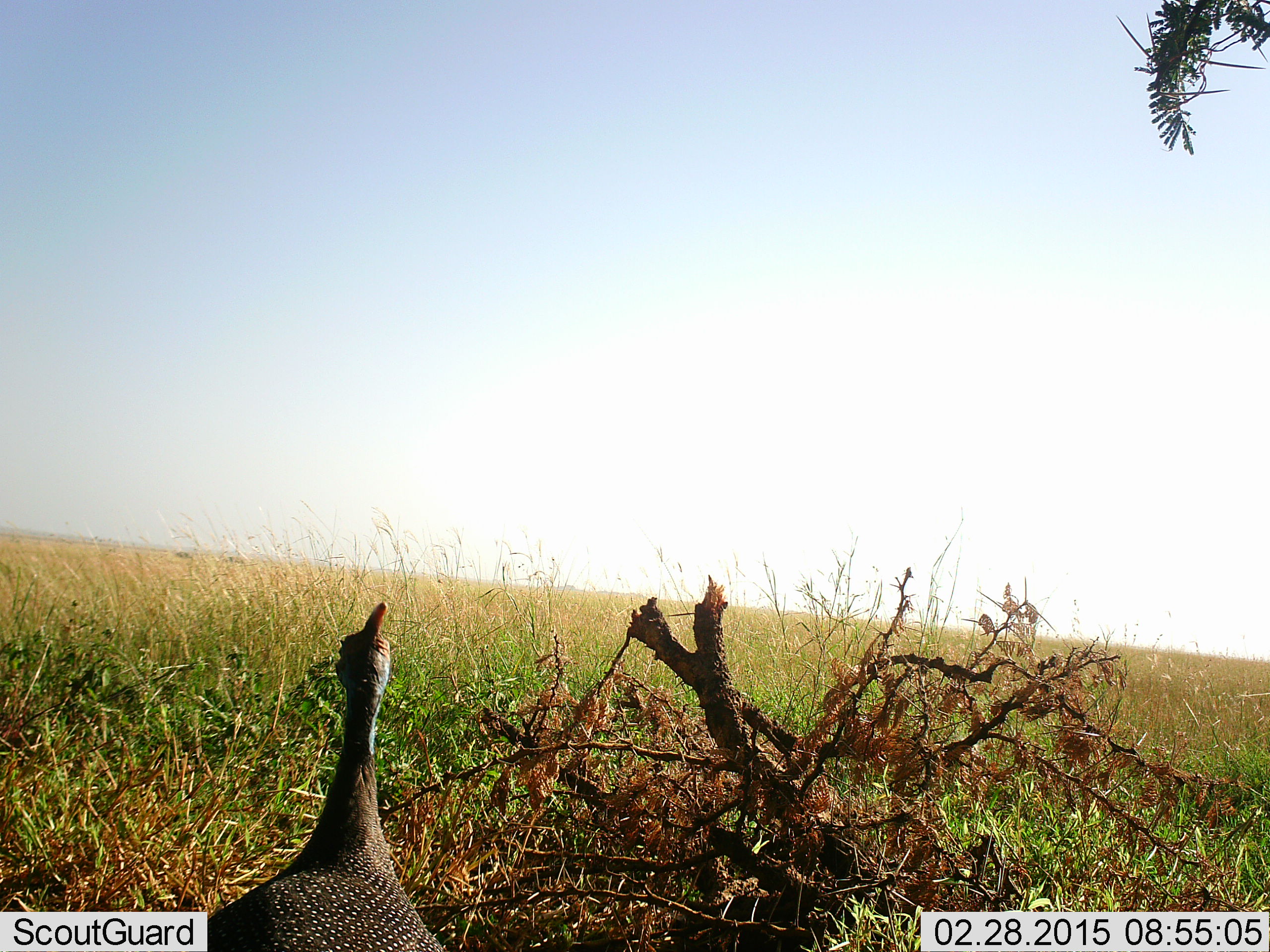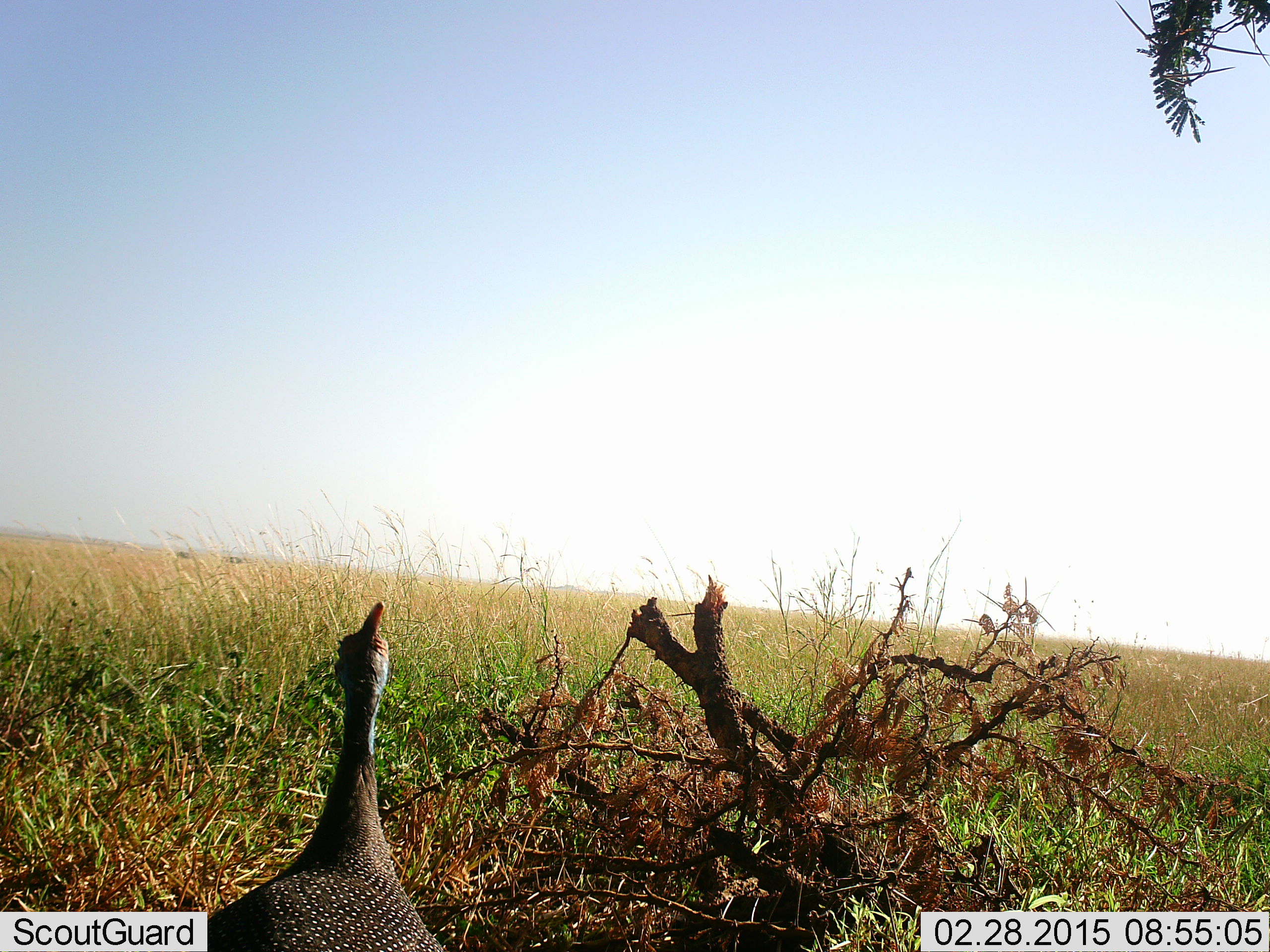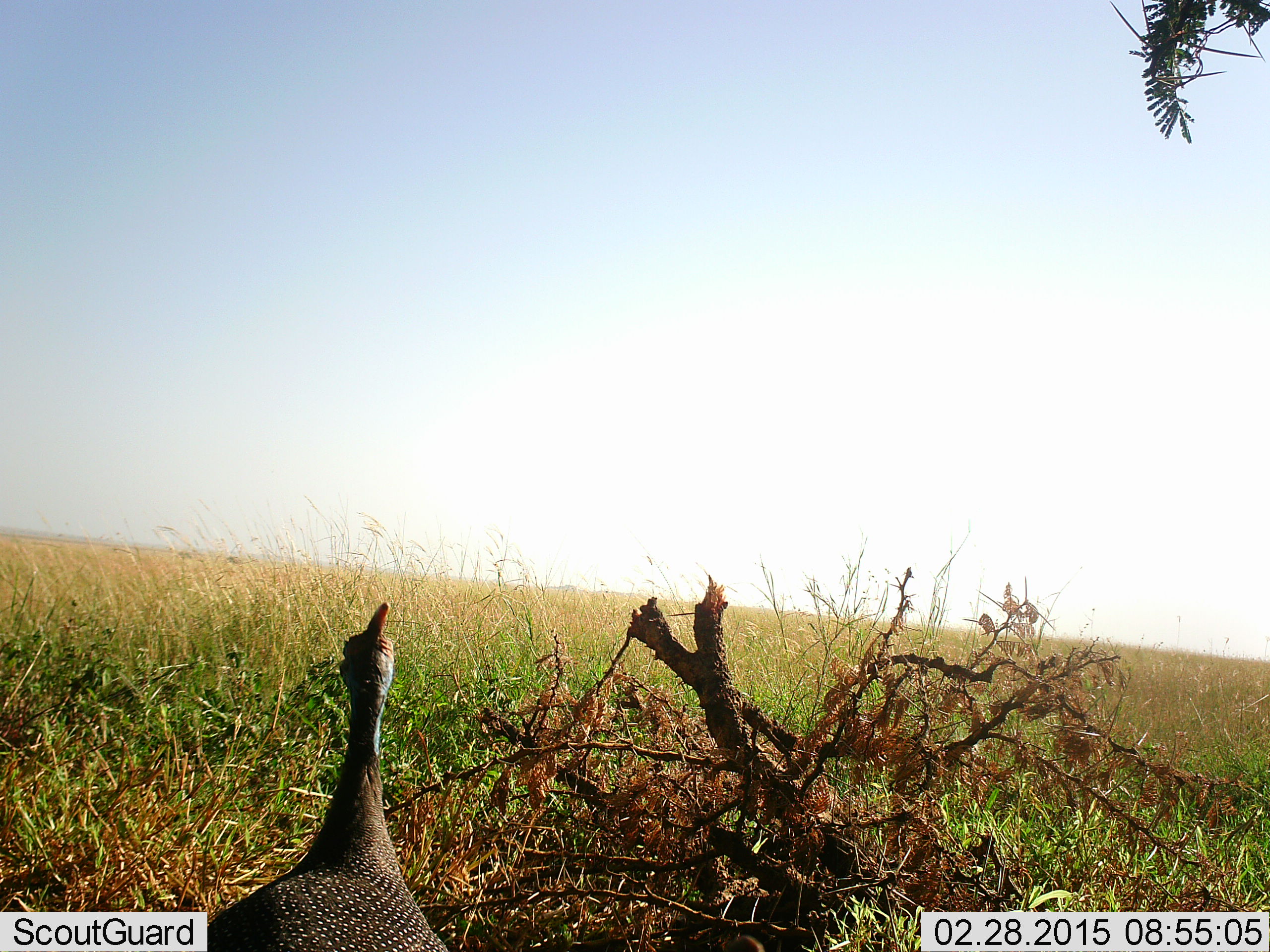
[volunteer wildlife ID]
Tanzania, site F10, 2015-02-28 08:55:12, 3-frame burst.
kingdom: Animalia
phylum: Chordata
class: Aves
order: Galliformes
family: Numididae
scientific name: Numididae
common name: guinea fowl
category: guineafowl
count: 1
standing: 100%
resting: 0%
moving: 0%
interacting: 0%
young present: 0%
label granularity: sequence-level